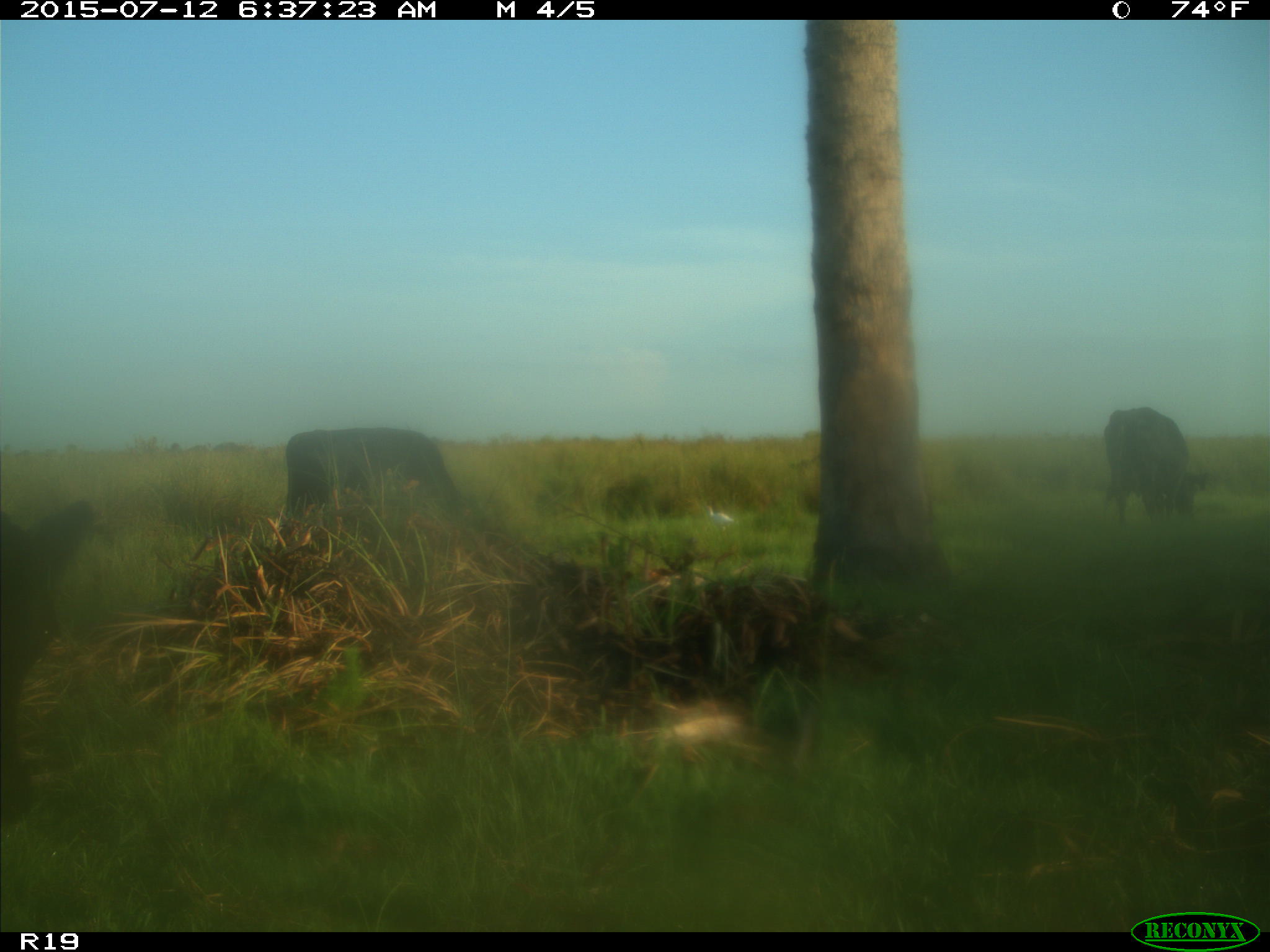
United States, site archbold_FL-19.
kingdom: Animalia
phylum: Chordata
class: Mammalia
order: Artiodactyla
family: Bovidae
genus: Bos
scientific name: Bos taurus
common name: domestic cow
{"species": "Bos taurus (domestic cow)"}